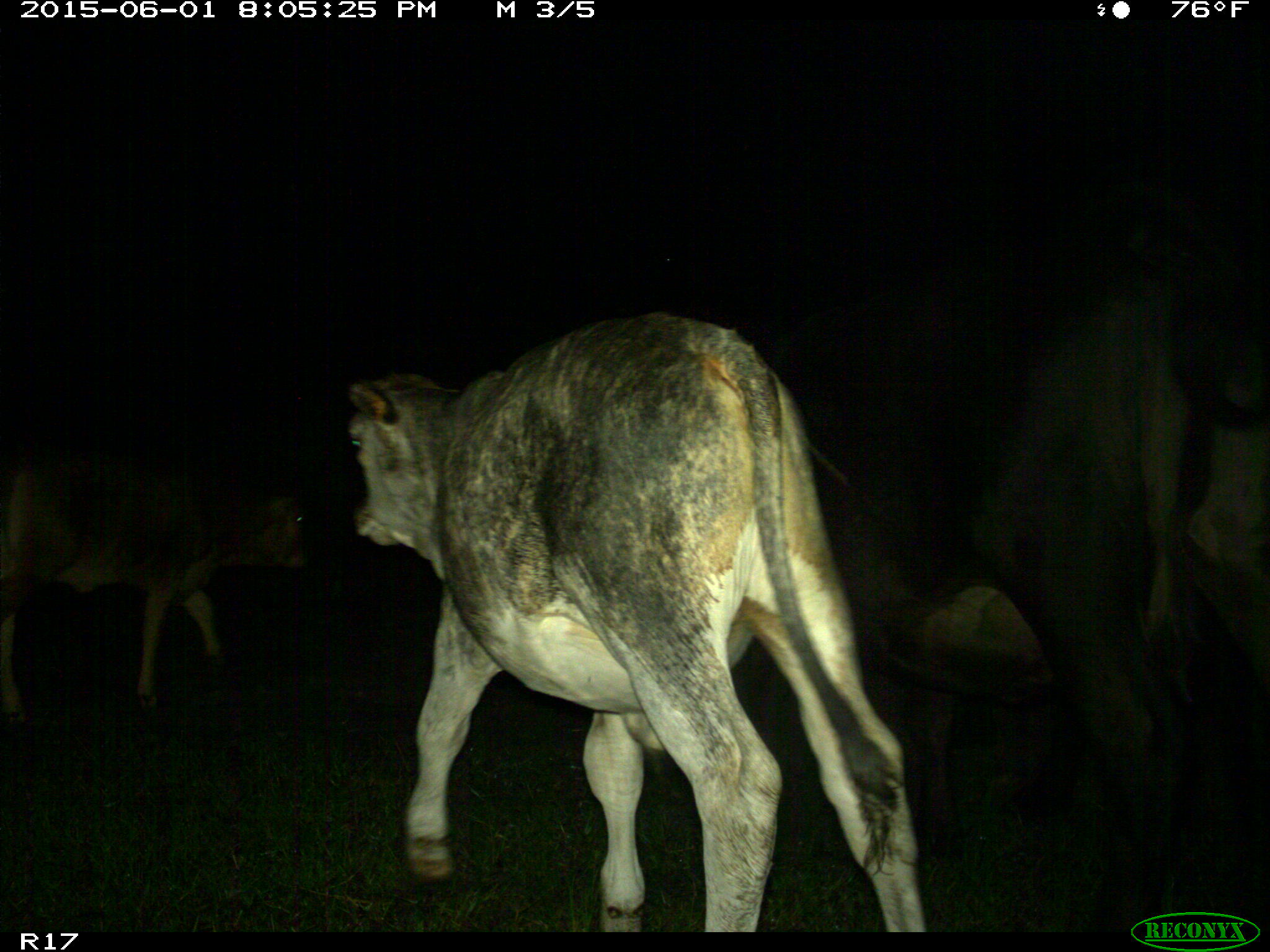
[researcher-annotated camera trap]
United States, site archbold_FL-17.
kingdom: Animalia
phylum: Chordata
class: Mammalia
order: Artiodactyla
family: Bovidae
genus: Bos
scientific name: Bos taurus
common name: domestic cow